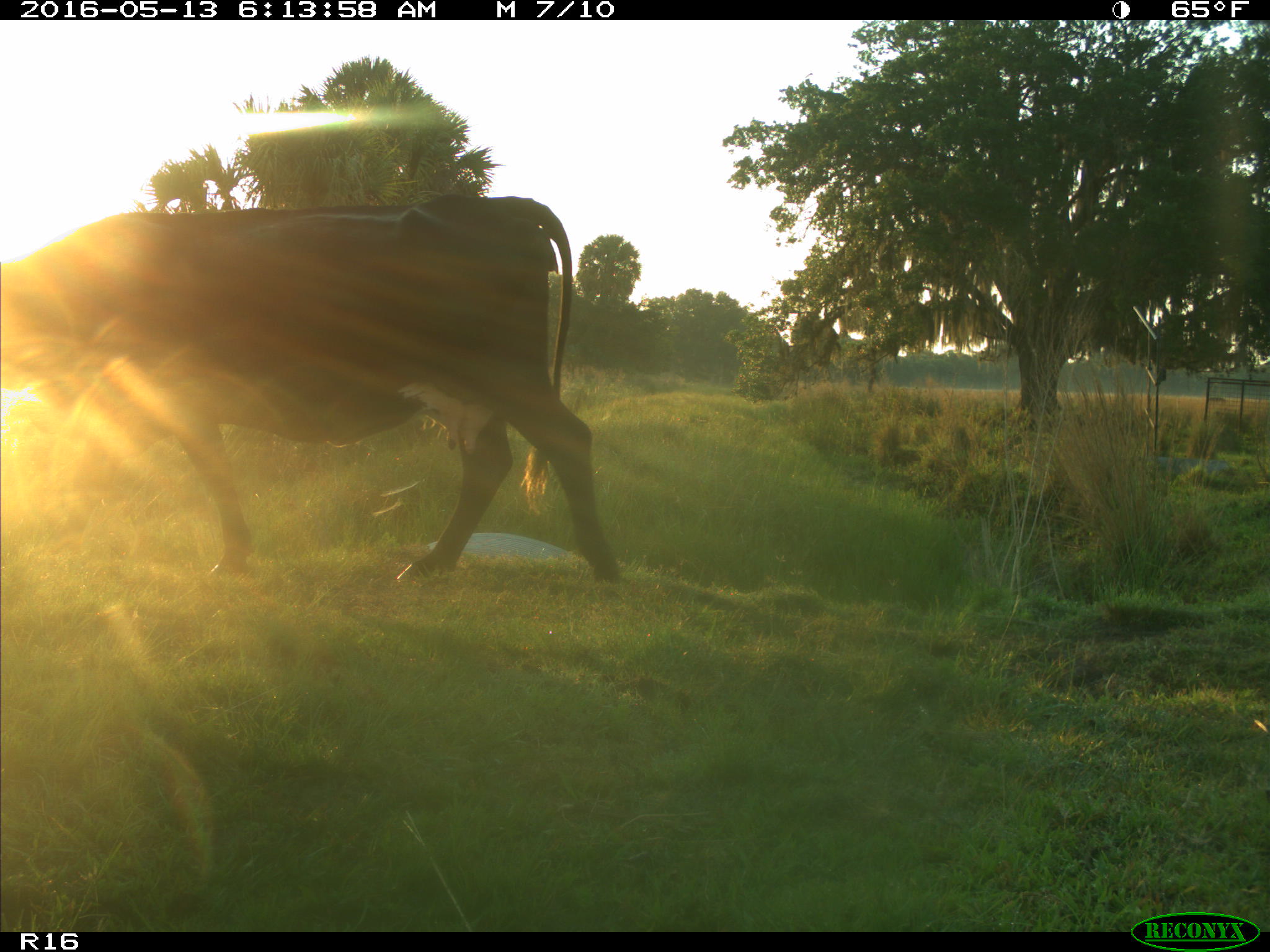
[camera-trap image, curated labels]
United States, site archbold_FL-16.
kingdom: Animalia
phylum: Chordata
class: Mammalia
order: Artiodactyla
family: Bovidae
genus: Bos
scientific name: Bos taurus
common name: domestic cow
Bos taurus (domestic cow).